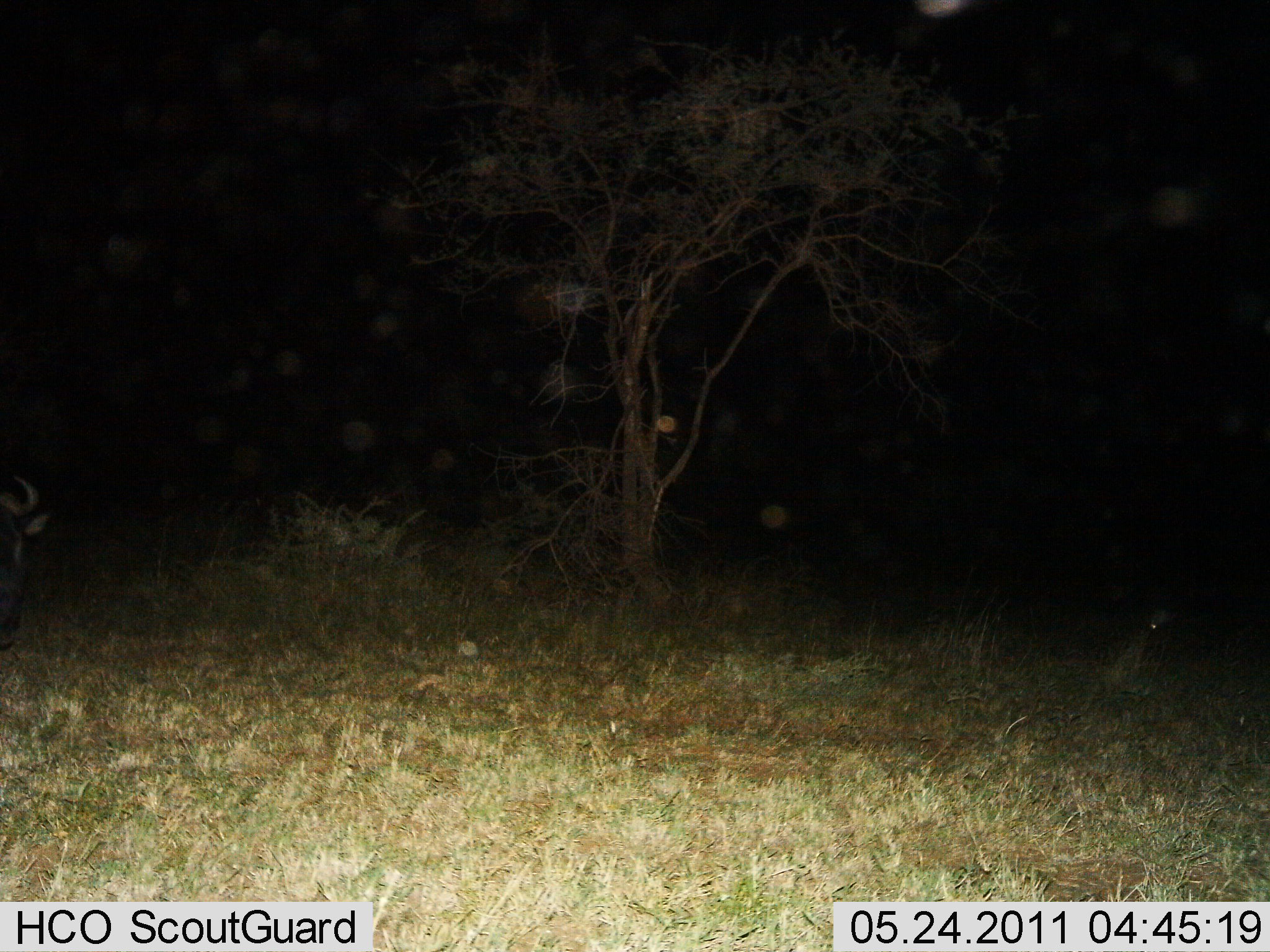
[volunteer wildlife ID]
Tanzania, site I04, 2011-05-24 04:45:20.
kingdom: Animalia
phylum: Chordata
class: Mammalia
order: Artiodactyla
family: Bovidae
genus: Connochaetes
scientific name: Connochaetes taurinus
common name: blue wildebeest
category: wildebeest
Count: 1.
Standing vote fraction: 60%.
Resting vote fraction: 0%.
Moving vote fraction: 40%.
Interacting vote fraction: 0%.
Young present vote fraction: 0%.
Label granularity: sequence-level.